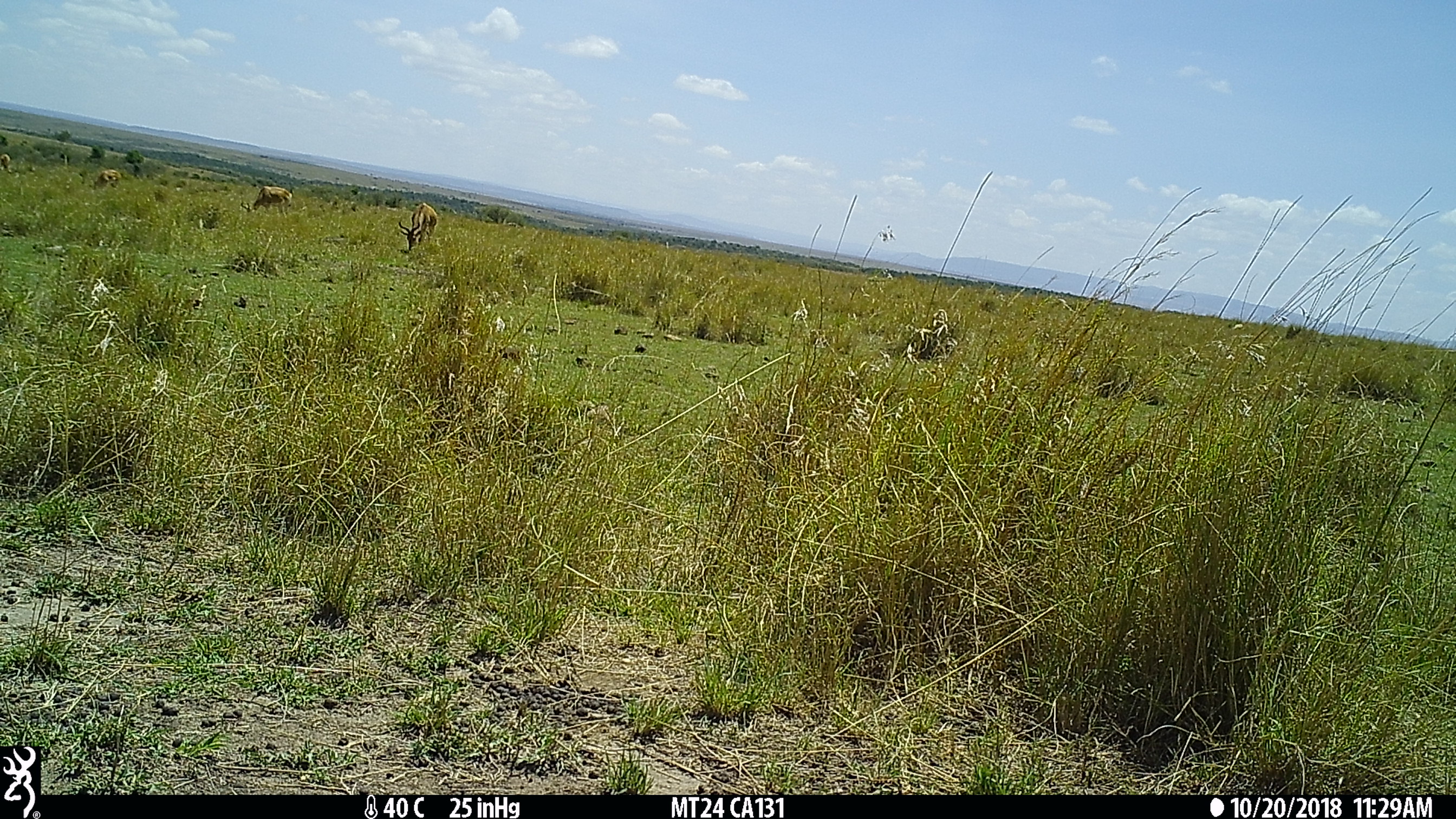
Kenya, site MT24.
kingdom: Animalia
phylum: Chordata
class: Mammalia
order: Artiodactyla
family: Bovidae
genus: Alcelaphus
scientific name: Alcelaphus buselaphus cokii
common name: coke's hartebeest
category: hartebeest cokes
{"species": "hartebeest cokes (coke's hartebeest) (Alcelaphus buselaphus cokii)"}